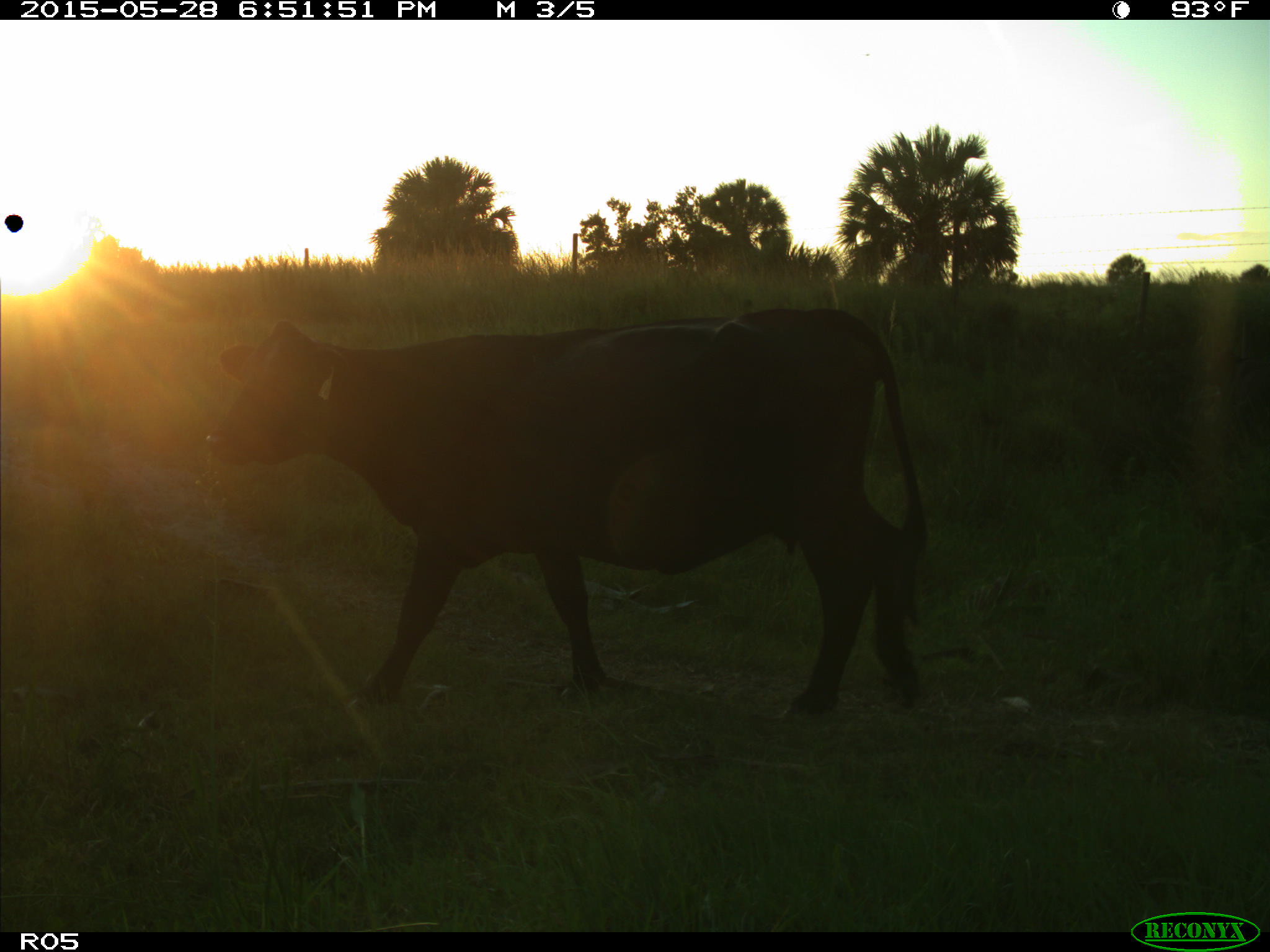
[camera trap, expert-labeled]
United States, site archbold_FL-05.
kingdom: Animalia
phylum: Chordata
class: Mammalia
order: Artiodactyla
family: Bovidae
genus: Bos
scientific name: Bos taurus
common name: domestic cow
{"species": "Bos taurus (domestic cow)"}